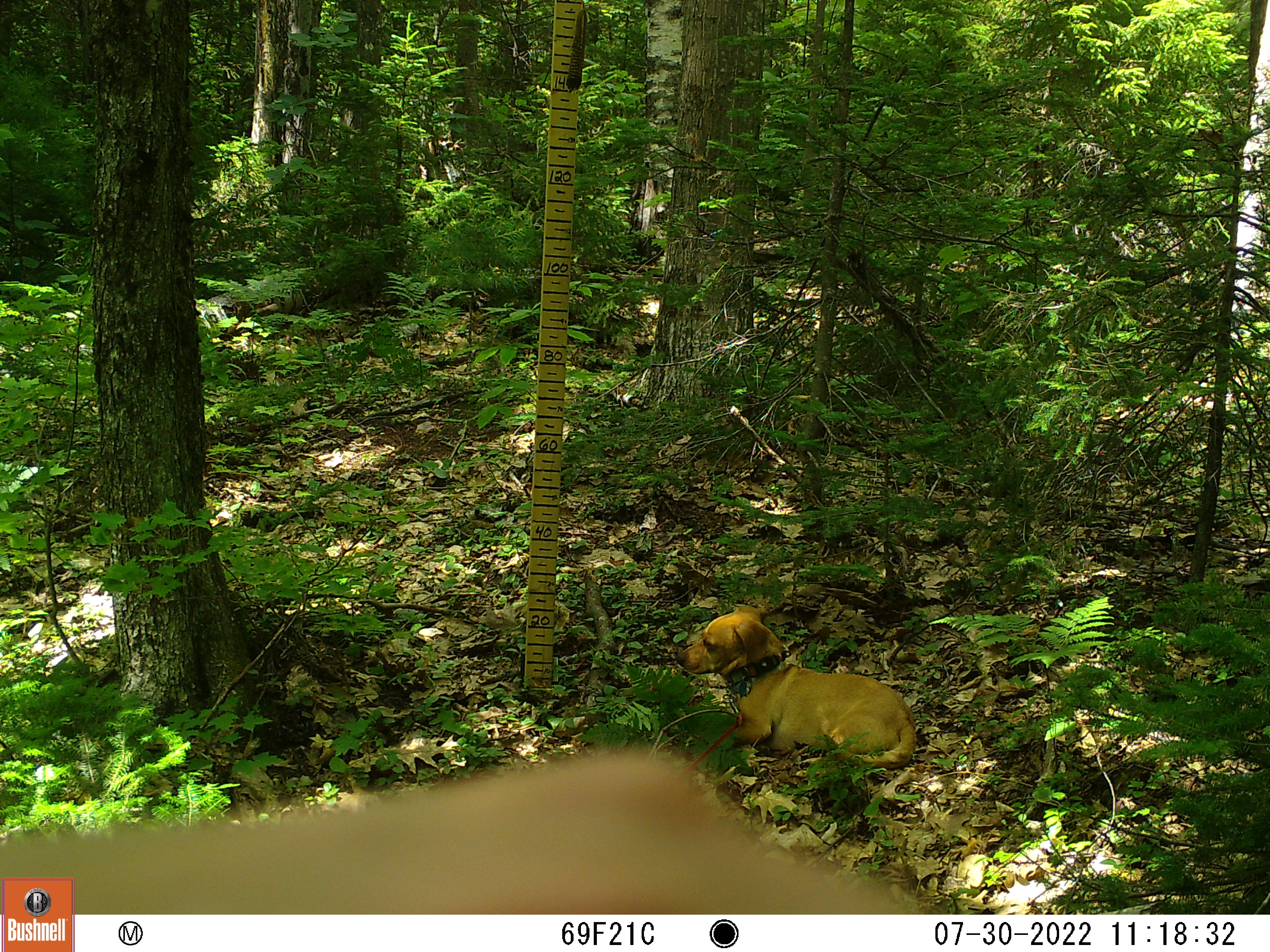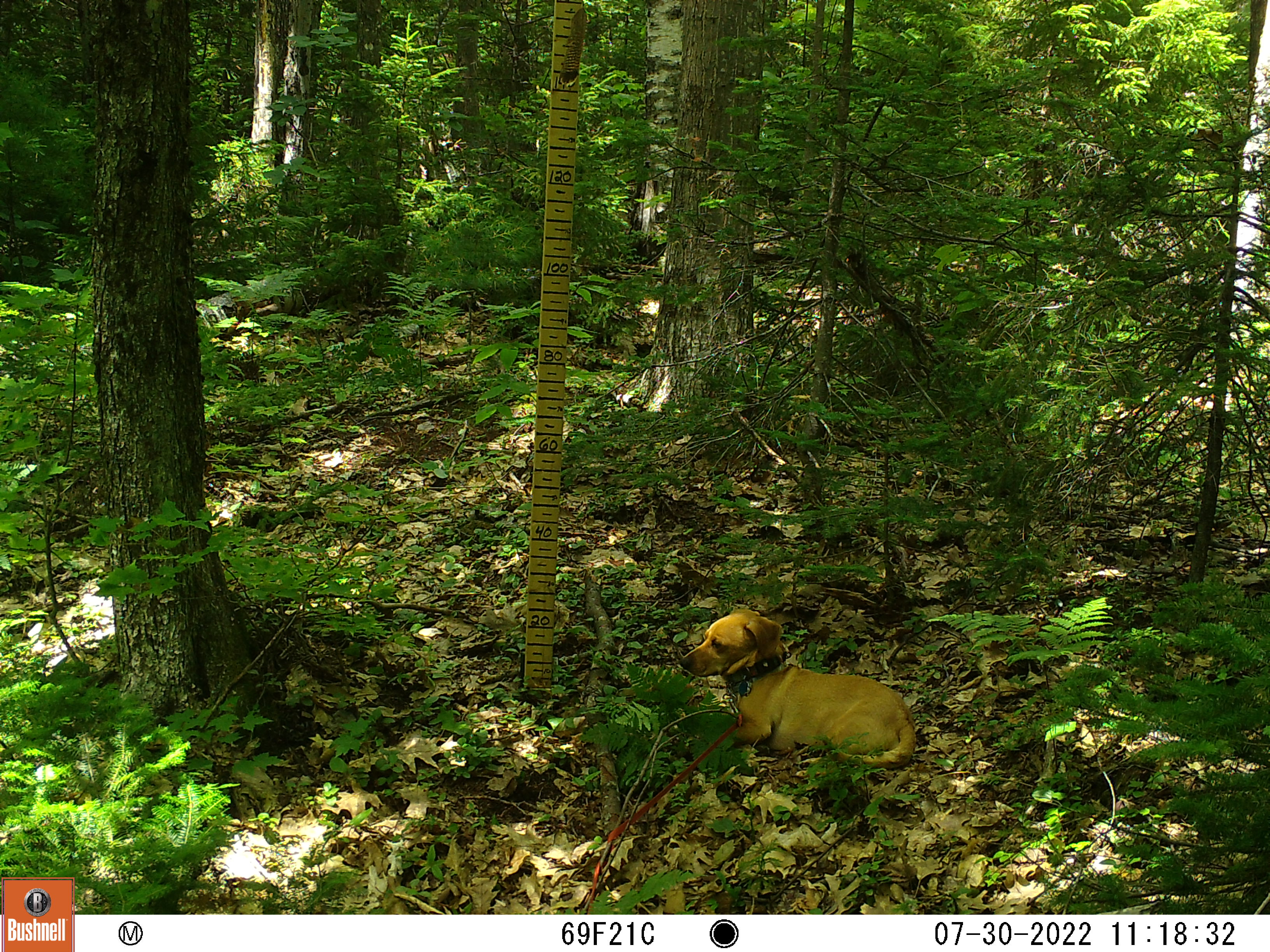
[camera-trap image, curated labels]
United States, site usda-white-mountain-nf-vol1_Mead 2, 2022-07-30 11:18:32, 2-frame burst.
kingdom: Animalia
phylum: Chordata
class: Mammalia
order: Carnivora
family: Canidae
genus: Canis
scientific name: Canis familiaris familiaris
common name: domestic dog